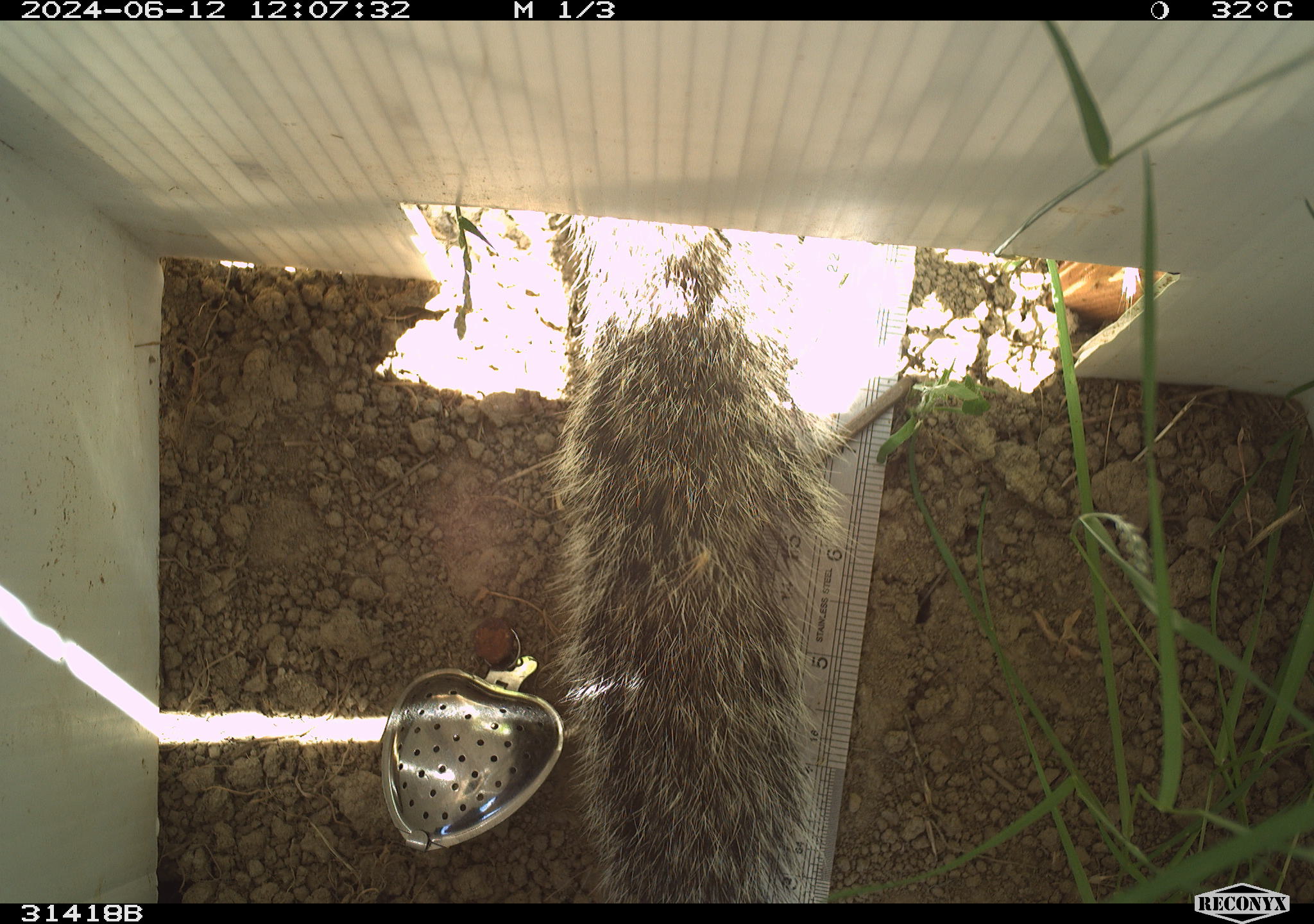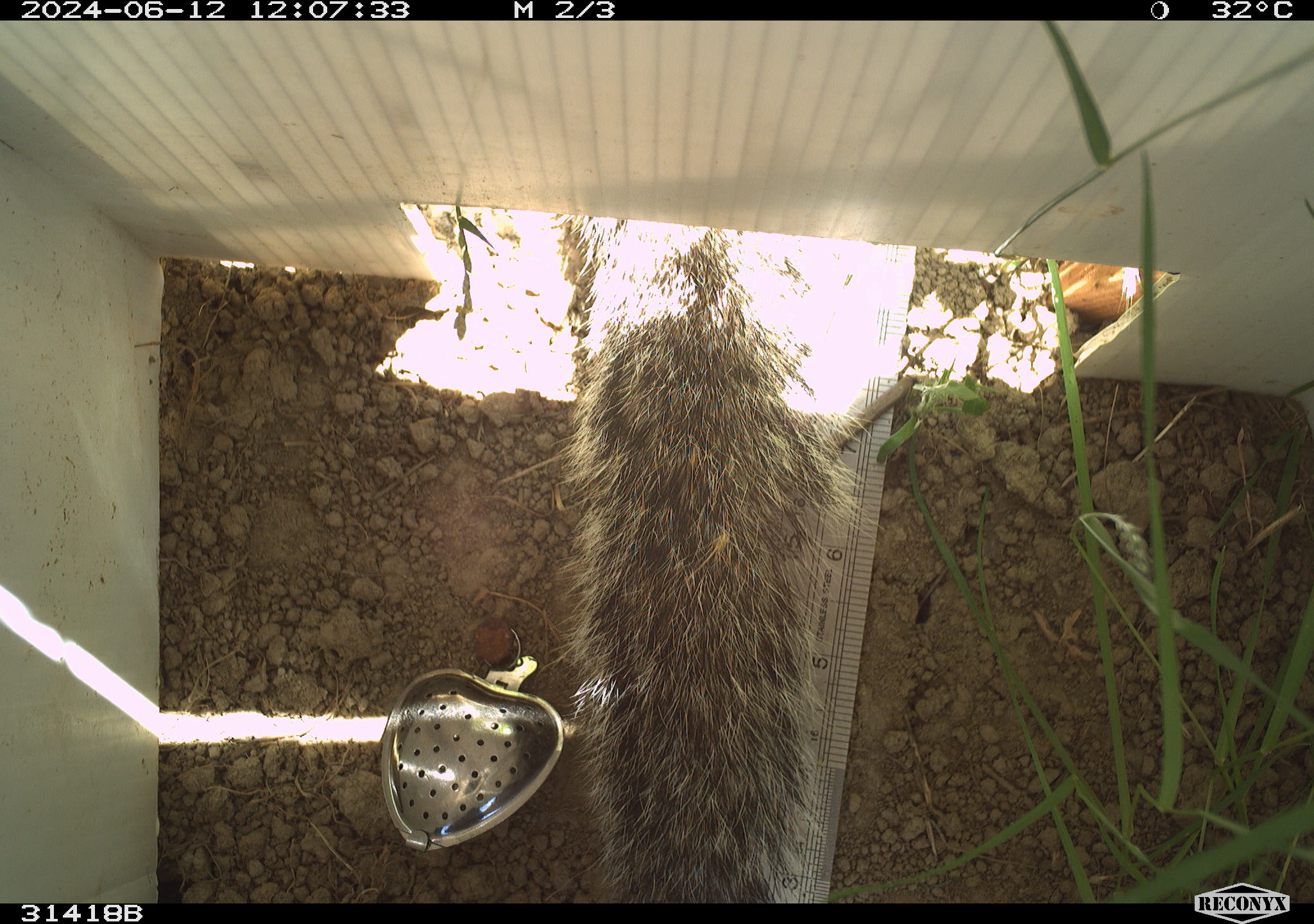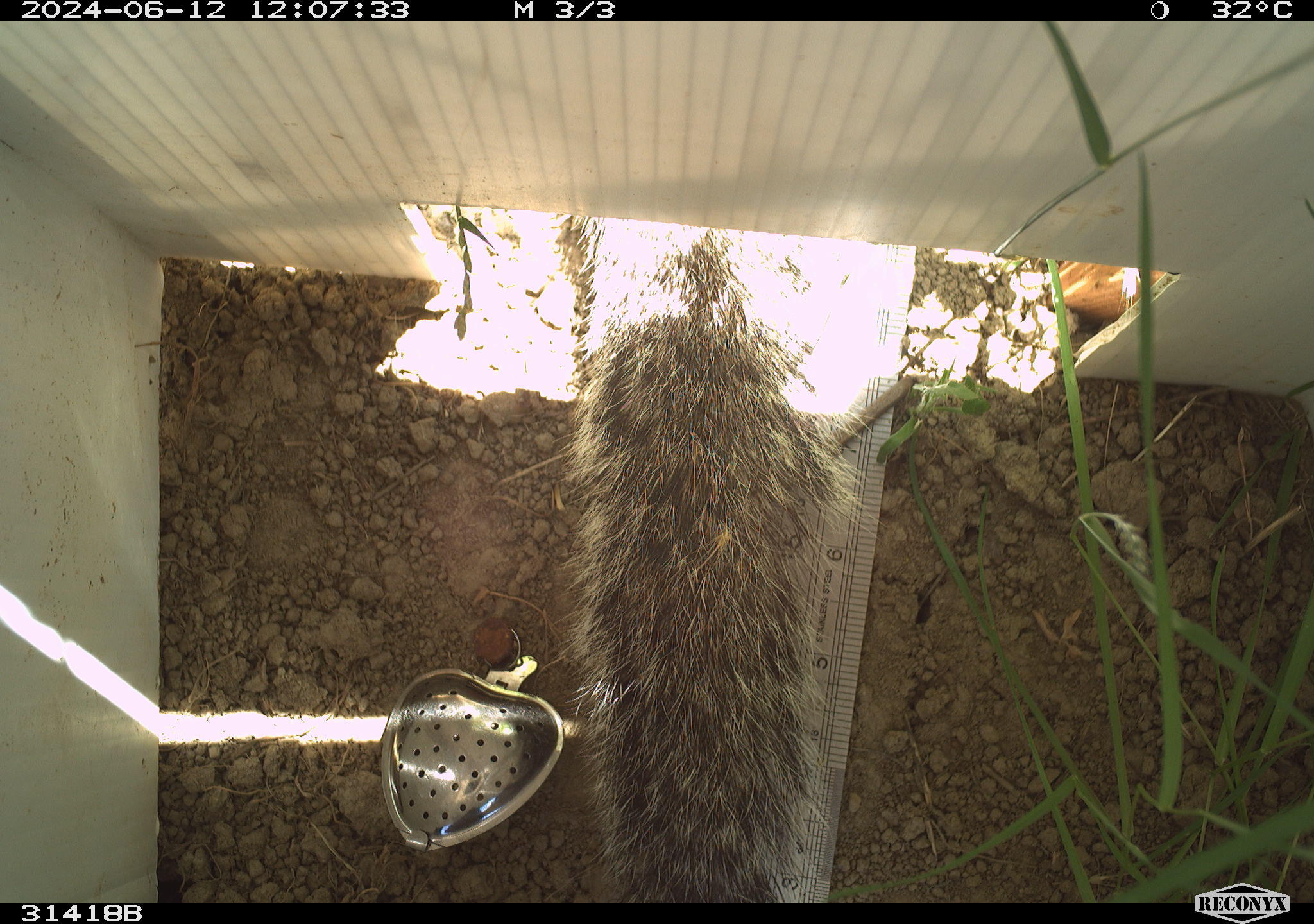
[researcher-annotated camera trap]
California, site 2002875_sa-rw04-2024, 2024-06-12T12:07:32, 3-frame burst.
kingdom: Animalia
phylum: Chordata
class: Mammalia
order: Rodentia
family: Sciuridae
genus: Otospermophilus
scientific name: Otospermophilus beecheyi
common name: california ground squirrel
California ground squirrel (Otospermophilus beecheyi).